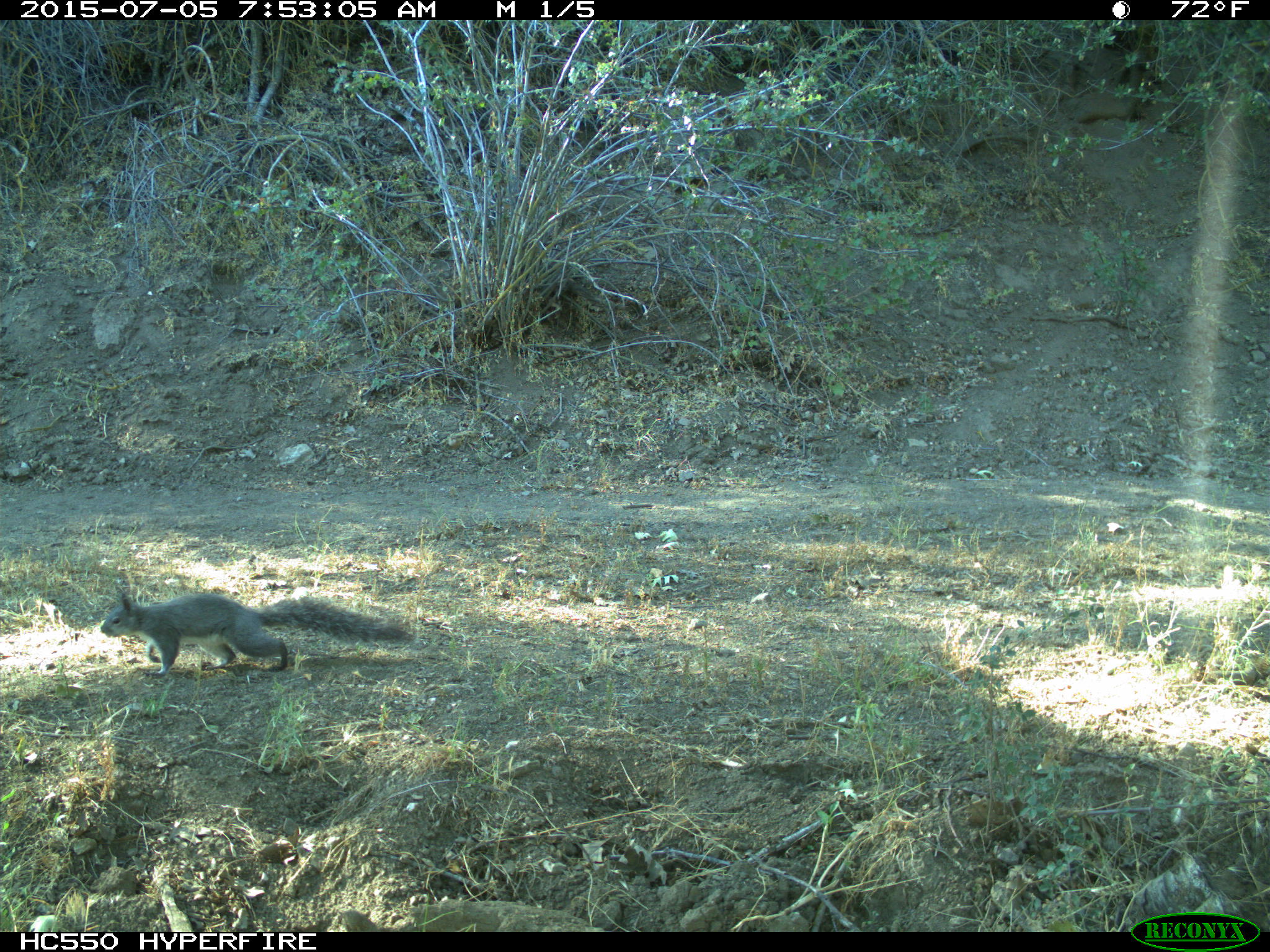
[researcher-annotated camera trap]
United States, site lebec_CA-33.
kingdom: Animalia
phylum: Chordata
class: Mammalia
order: Rodentia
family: Sciuridae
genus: Sciurus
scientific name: Sciurus carolinensis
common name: eastern gray squirrel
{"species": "Sciurus carolinensis (eastern gray squirrel)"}